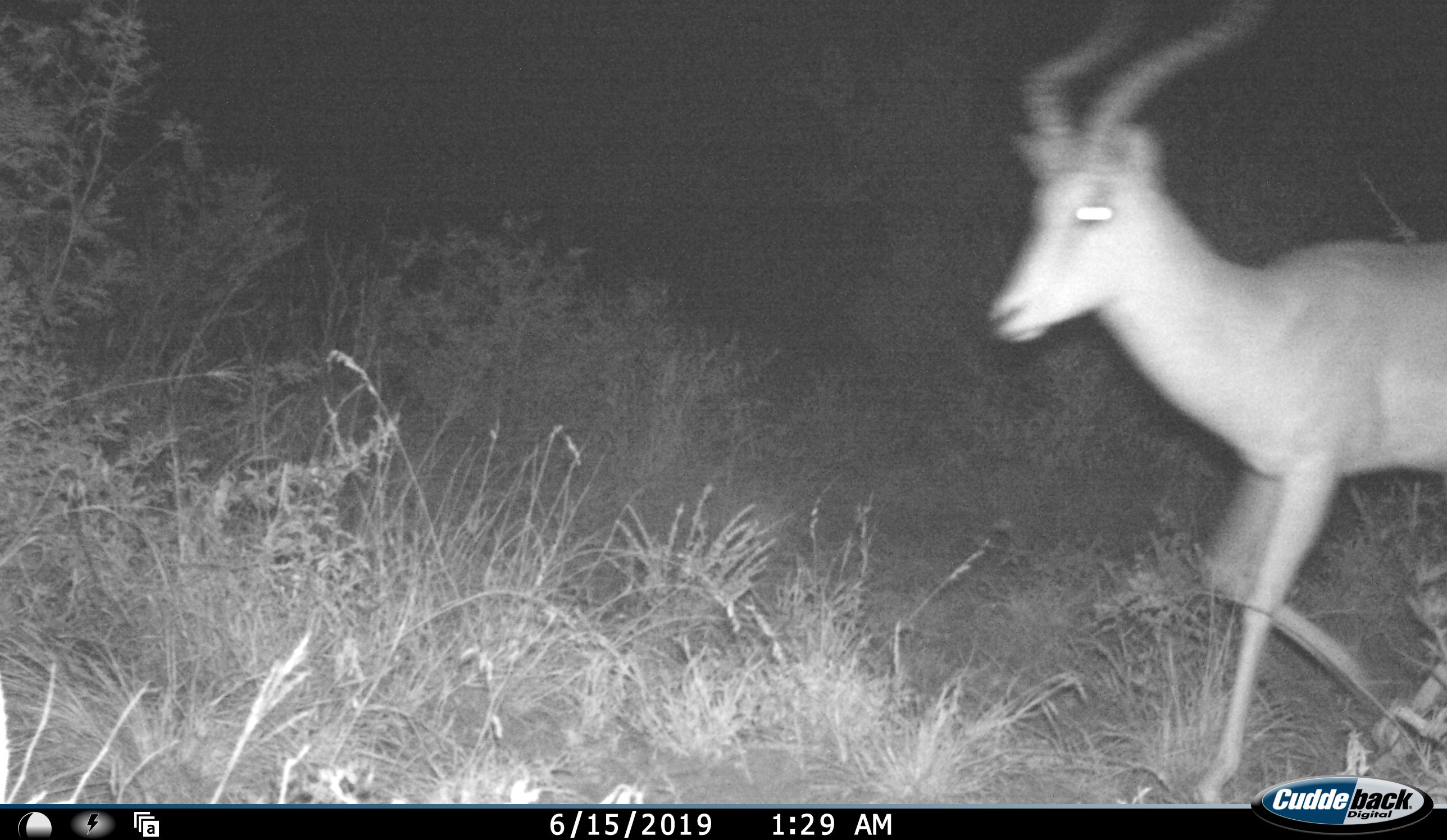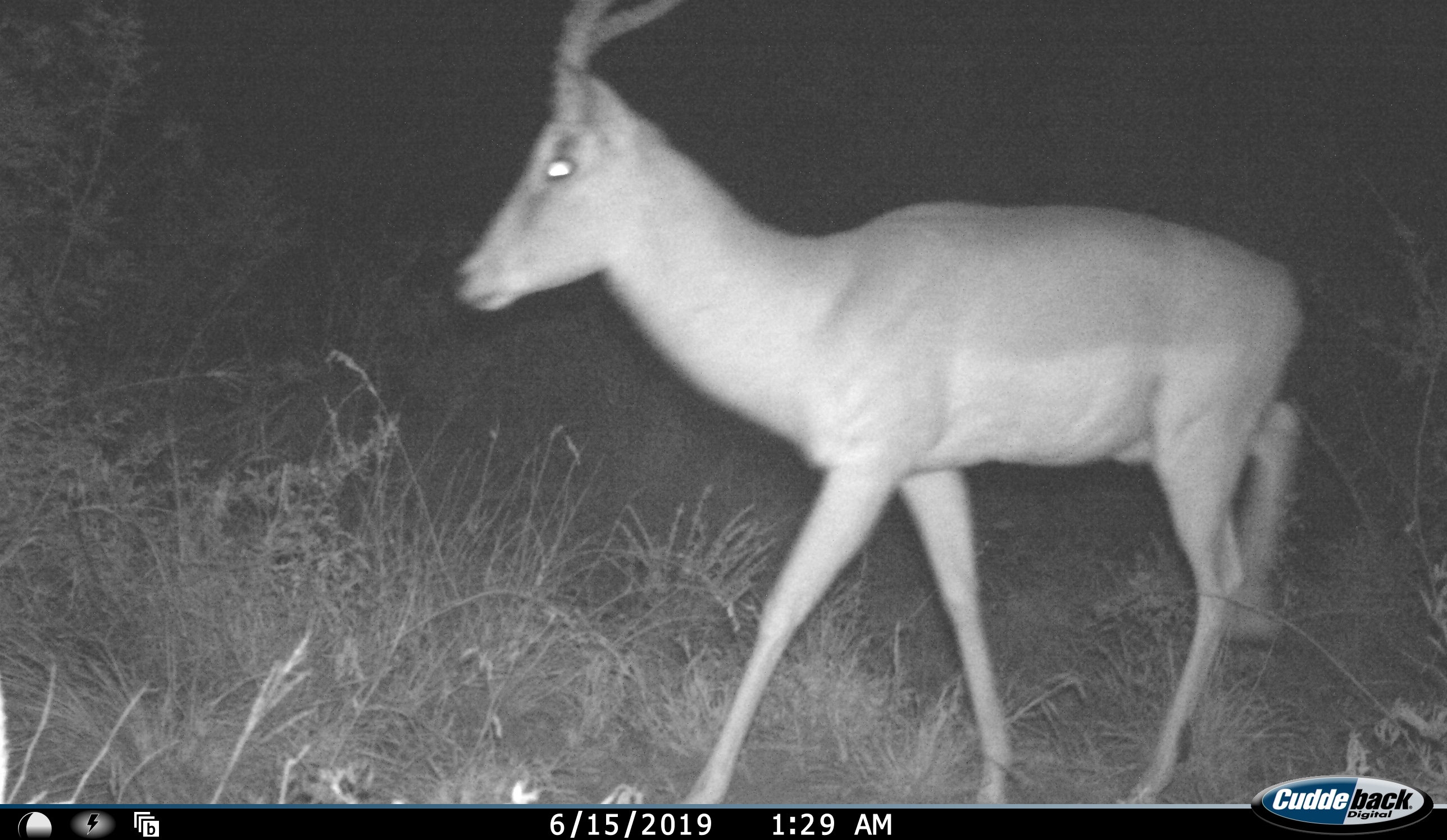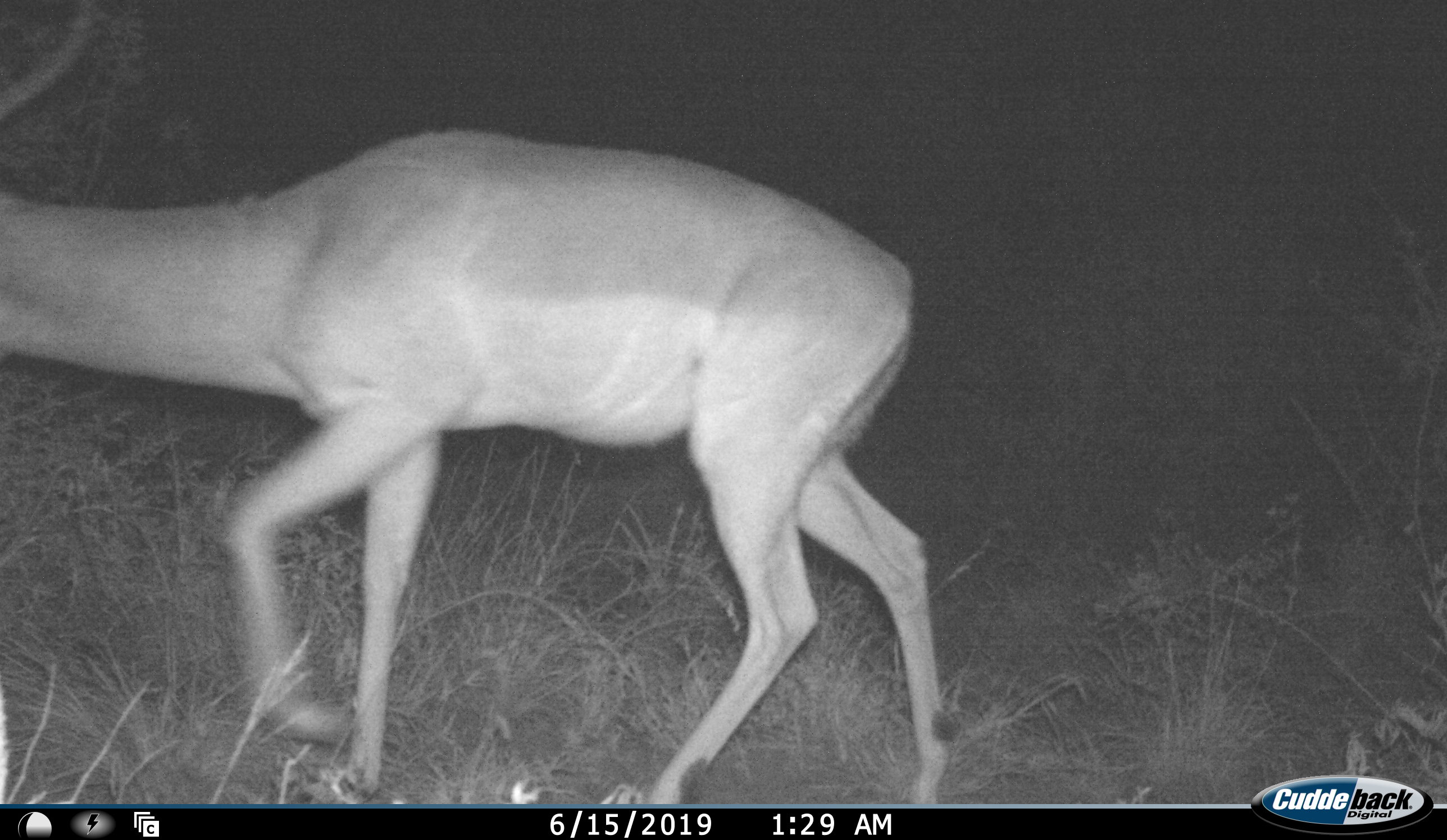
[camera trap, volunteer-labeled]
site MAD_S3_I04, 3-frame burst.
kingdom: Animalia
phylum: Chordata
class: Mammalia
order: Artiodactyla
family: Bovidae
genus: Aepyceros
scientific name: Aepyceros melampus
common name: impala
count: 1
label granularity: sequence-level